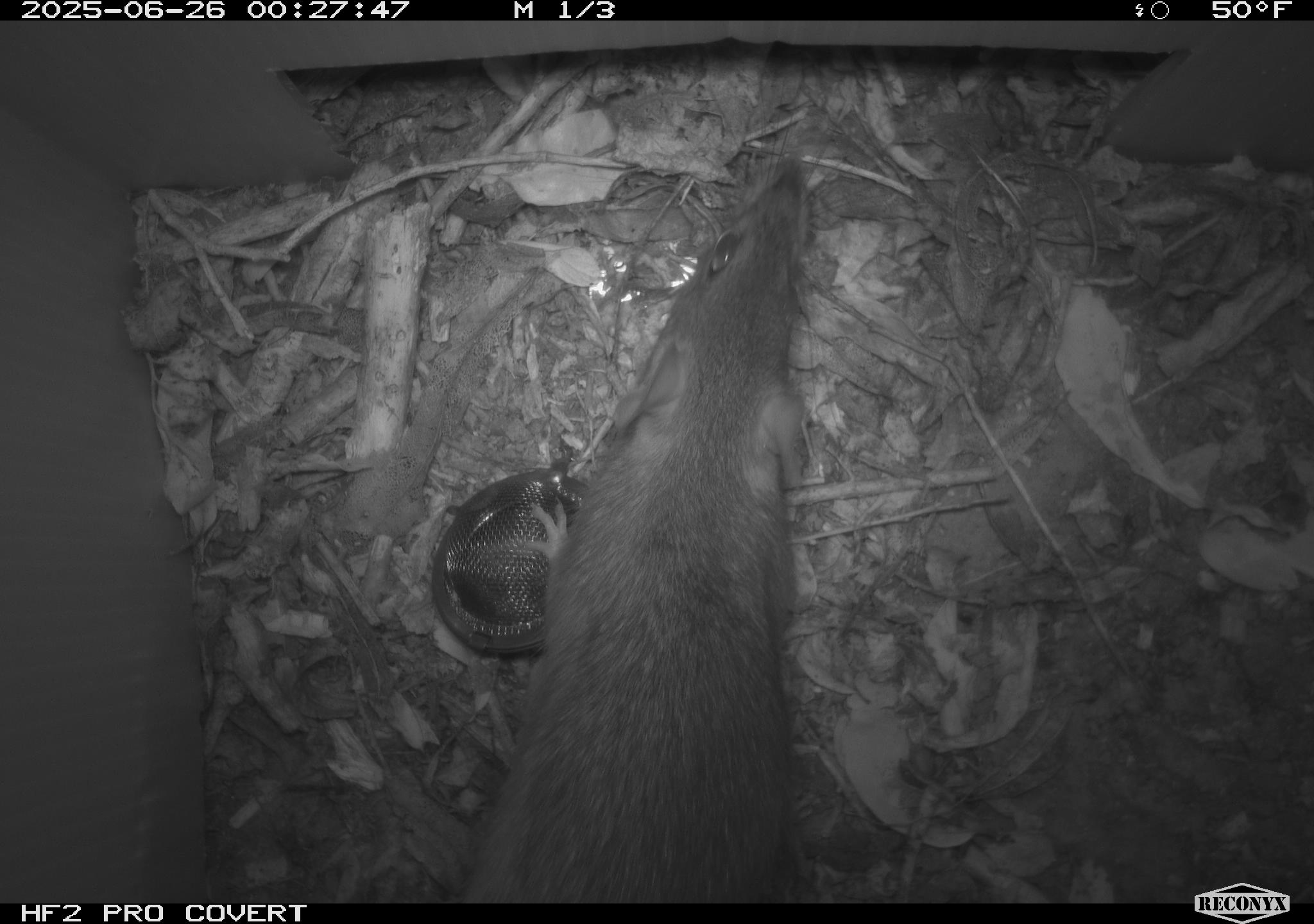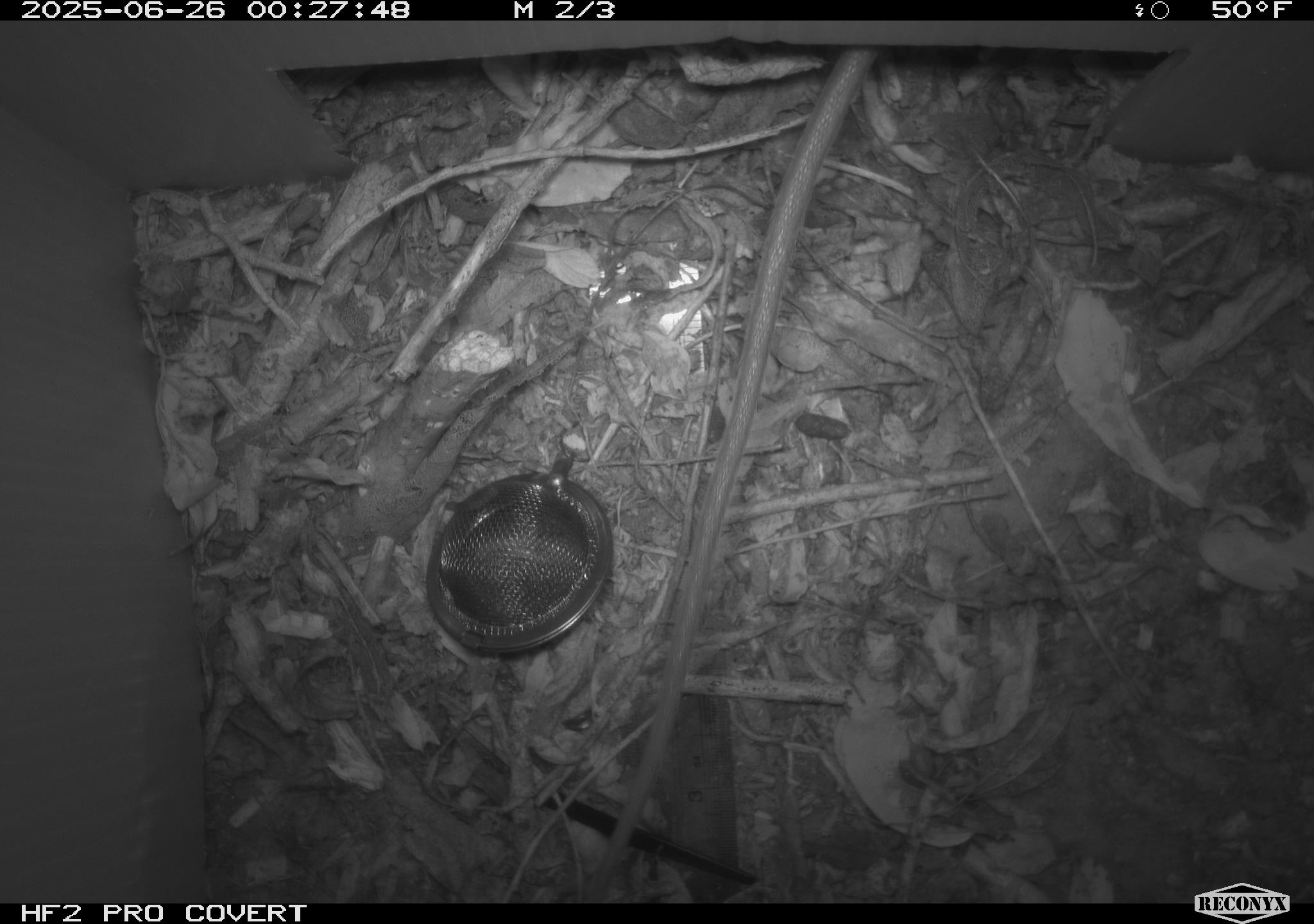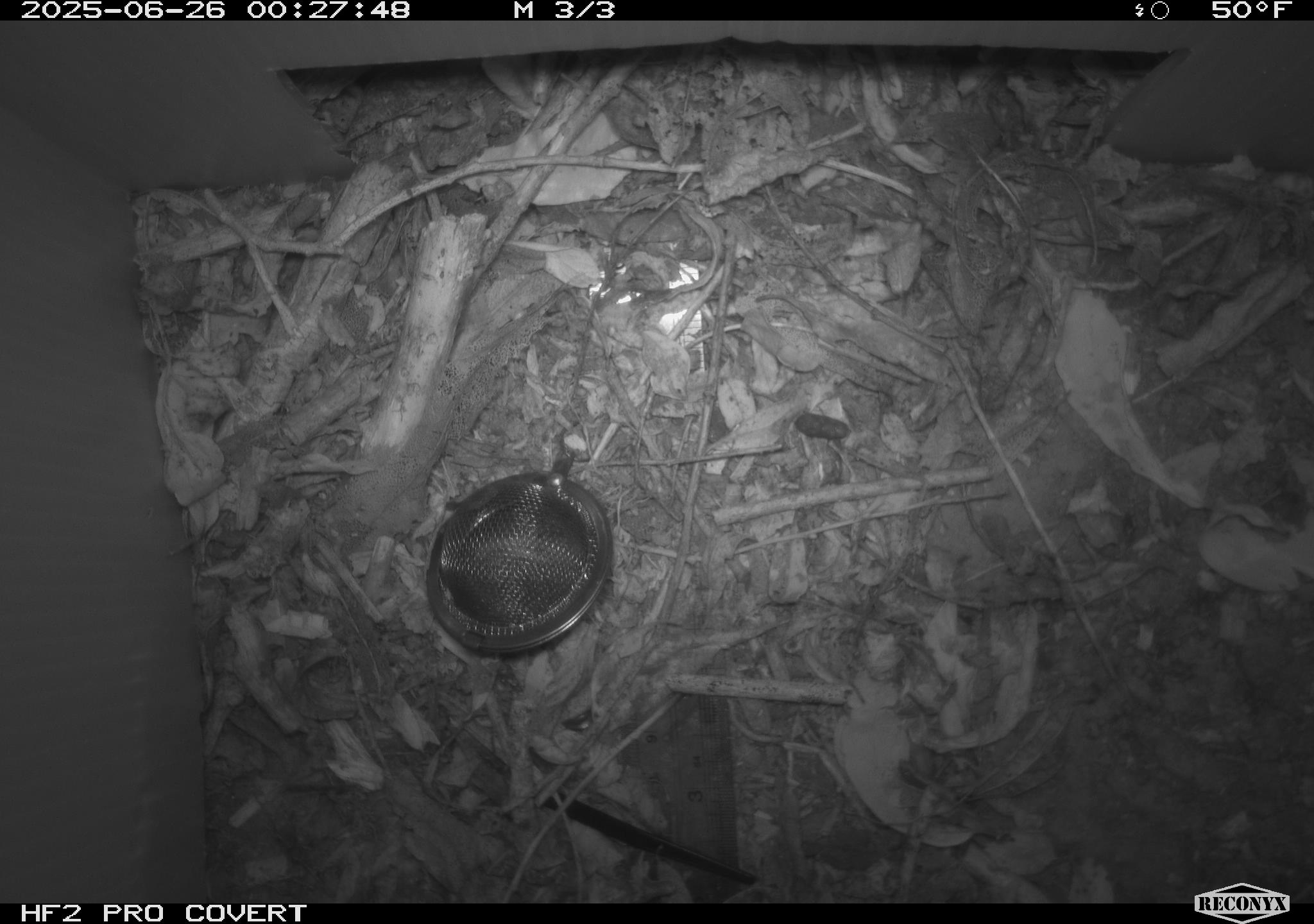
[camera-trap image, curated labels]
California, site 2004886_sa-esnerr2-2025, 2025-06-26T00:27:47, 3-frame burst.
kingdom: Animalia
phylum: Chordata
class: Mammalia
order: Rodentia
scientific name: Rodentia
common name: rodent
Rodent (Rodentia).